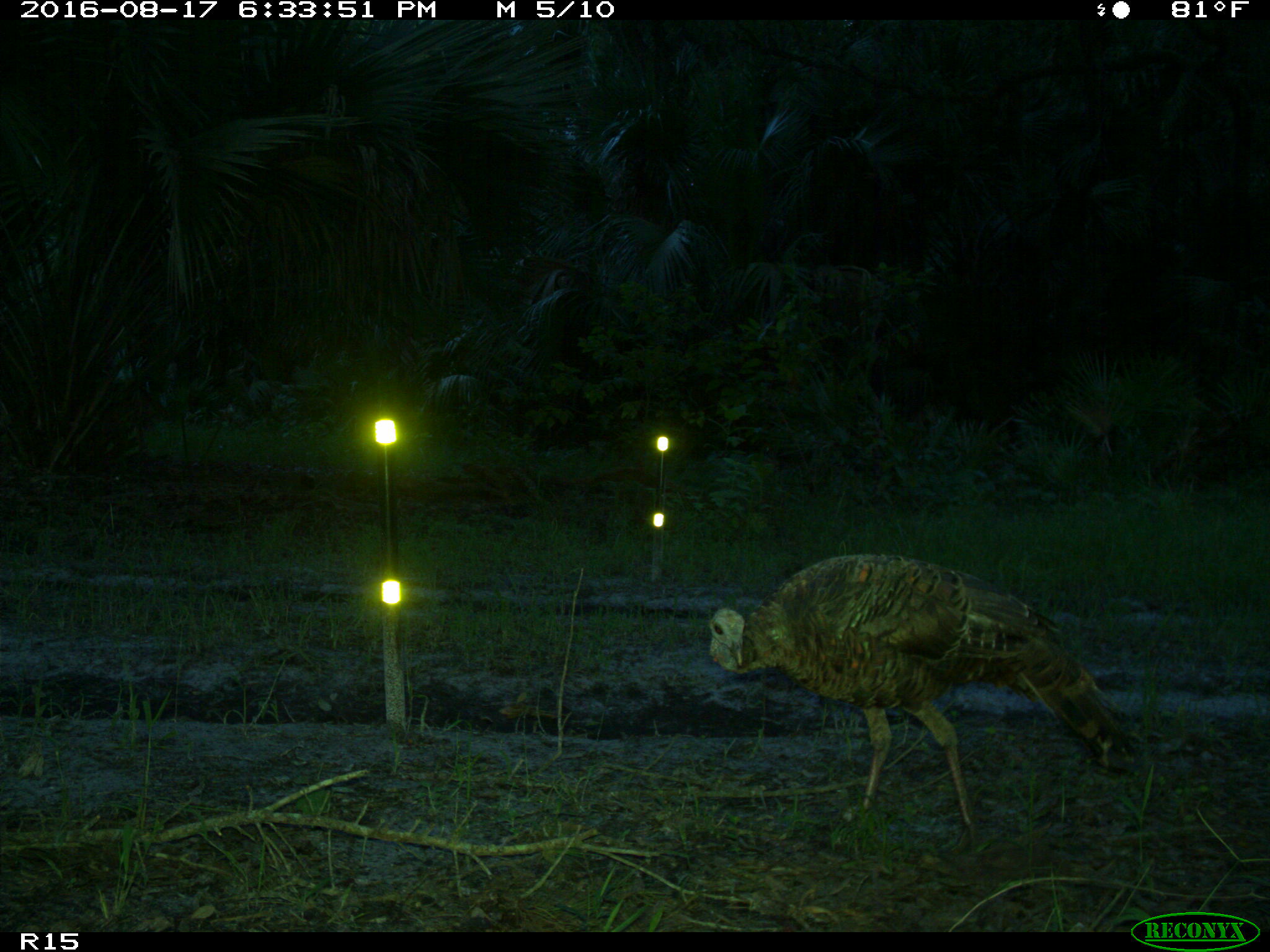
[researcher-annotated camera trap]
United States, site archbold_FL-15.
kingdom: Animalia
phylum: Chordata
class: Aves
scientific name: Aves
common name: birds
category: unidentified bird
Unidentified bird (birds) (Aves).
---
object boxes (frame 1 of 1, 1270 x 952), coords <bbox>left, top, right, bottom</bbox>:
animal: <bbox>706, 552, 1145, 852</bbox>